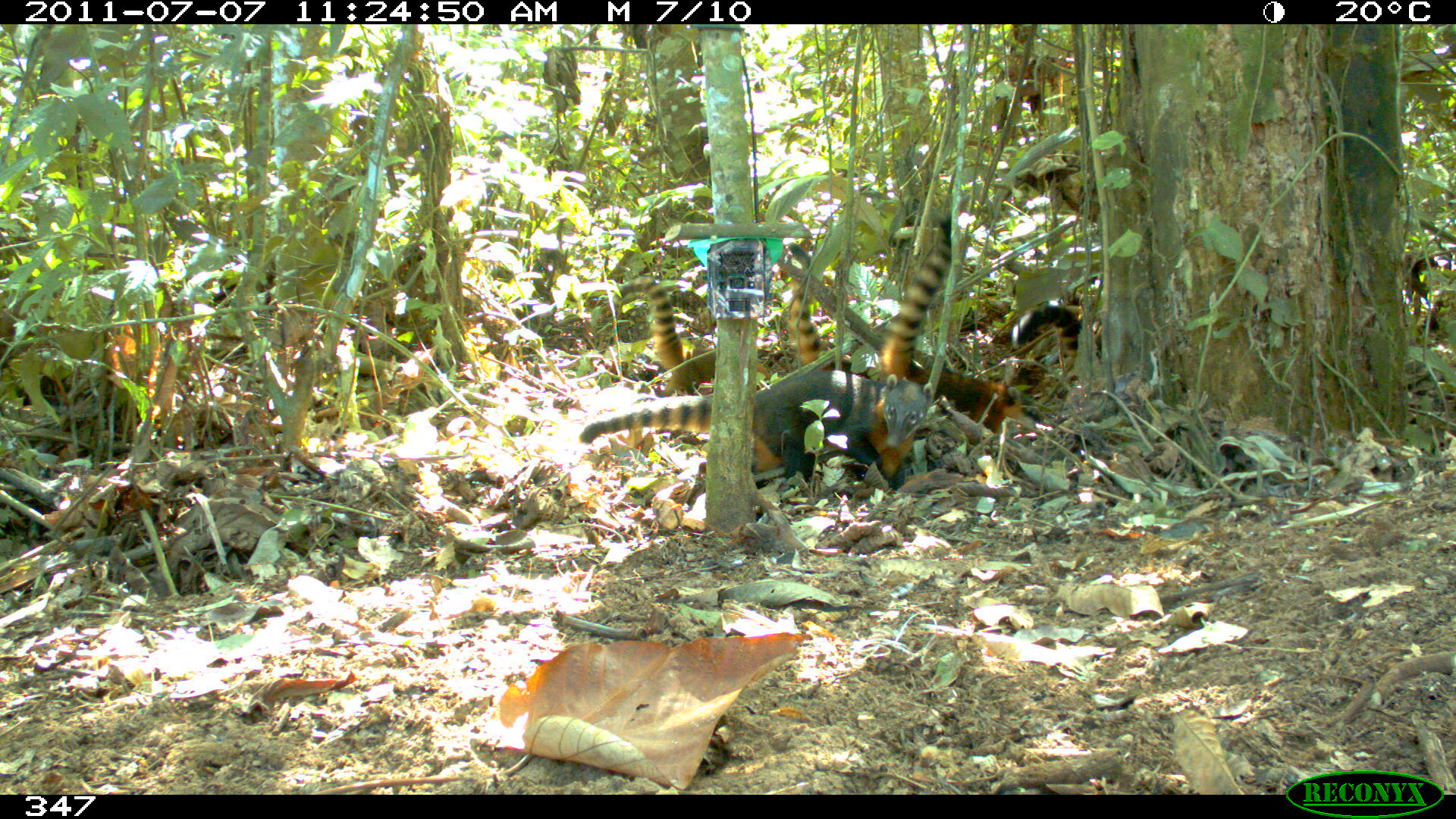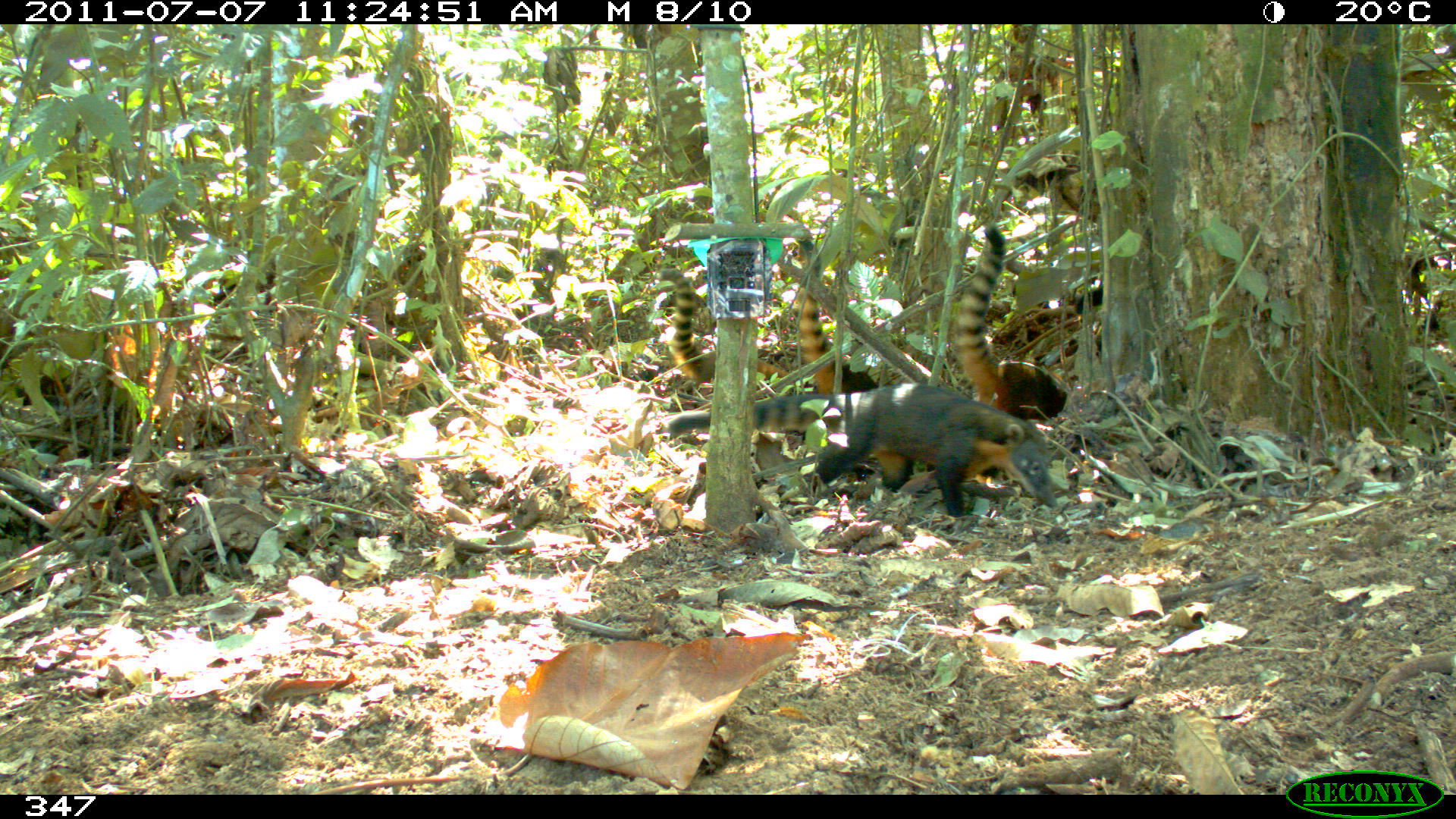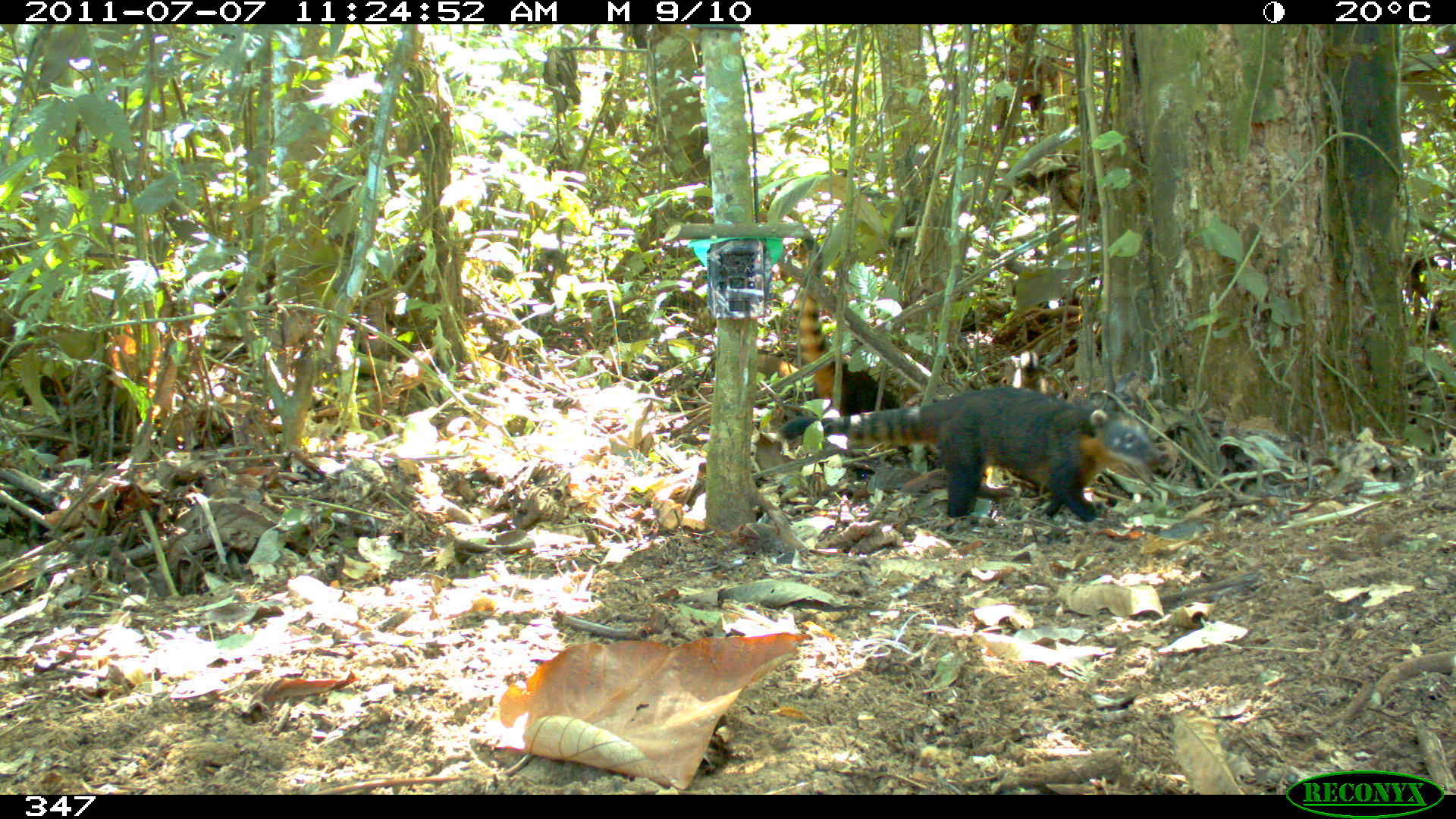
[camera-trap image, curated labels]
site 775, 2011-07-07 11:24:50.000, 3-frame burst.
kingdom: Animalia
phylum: Chordata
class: Mammalia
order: Carnivora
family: Procyonidae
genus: Nasua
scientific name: Nasua nasua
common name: south american coati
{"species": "Nasua nasua (south american coati)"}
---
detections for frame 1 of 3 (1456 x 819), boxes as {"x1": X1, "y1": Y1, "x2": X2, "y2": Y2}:
nasua nasua: {"x1": 577, "y1": 368, "x2": 934, "y2": 512}; {"x1": 880, "y1": 212, "x2": 1040, "y2": 433}; {"x1": 610, "y1": 277, "x2": 775, "y2": 397}; {"x1": 789, "y1": 244, "x2": 879, "y2": 381}; {"x1": 1009, "y1": 306, "x2": 1080, "y2": 361}